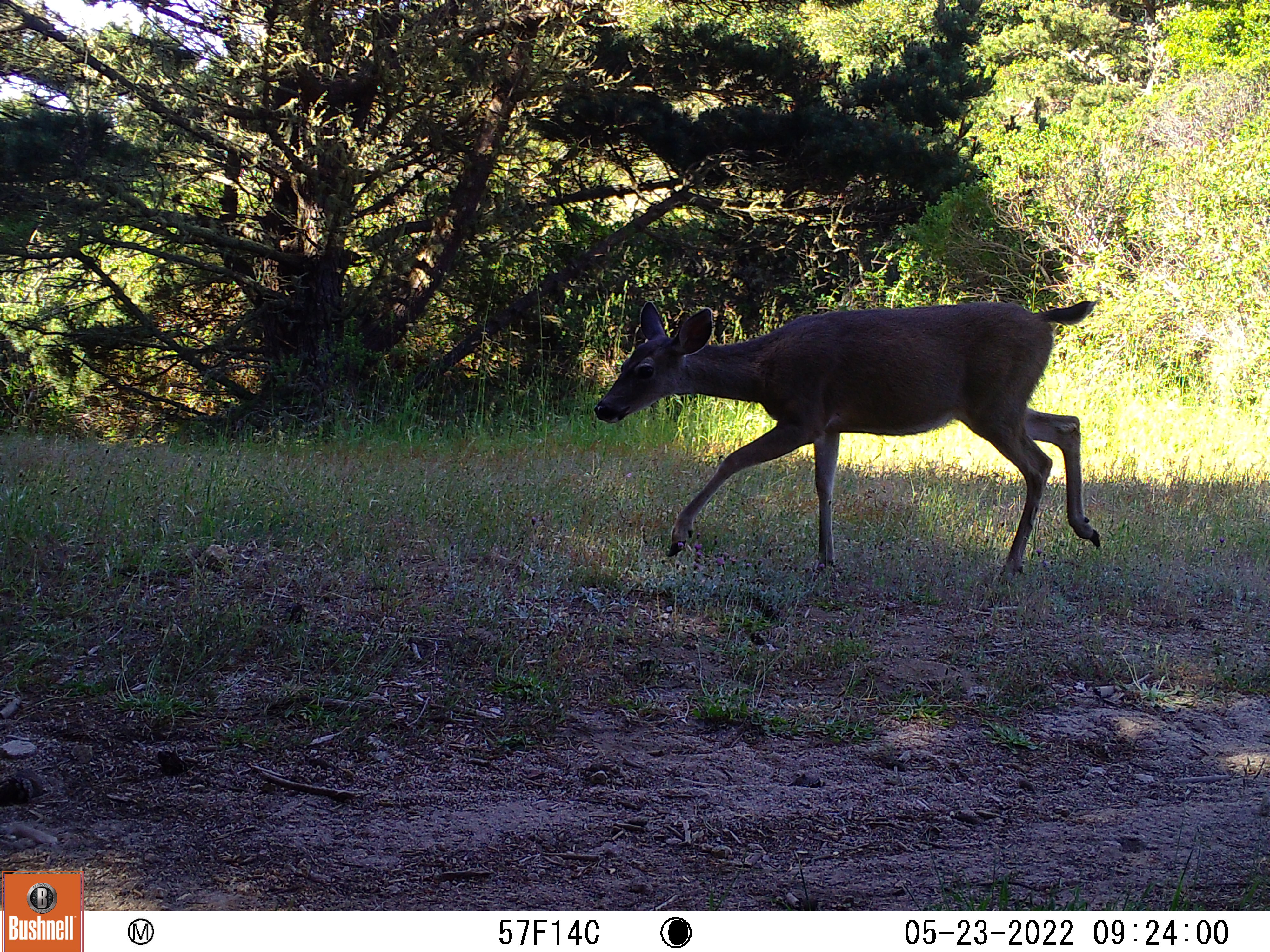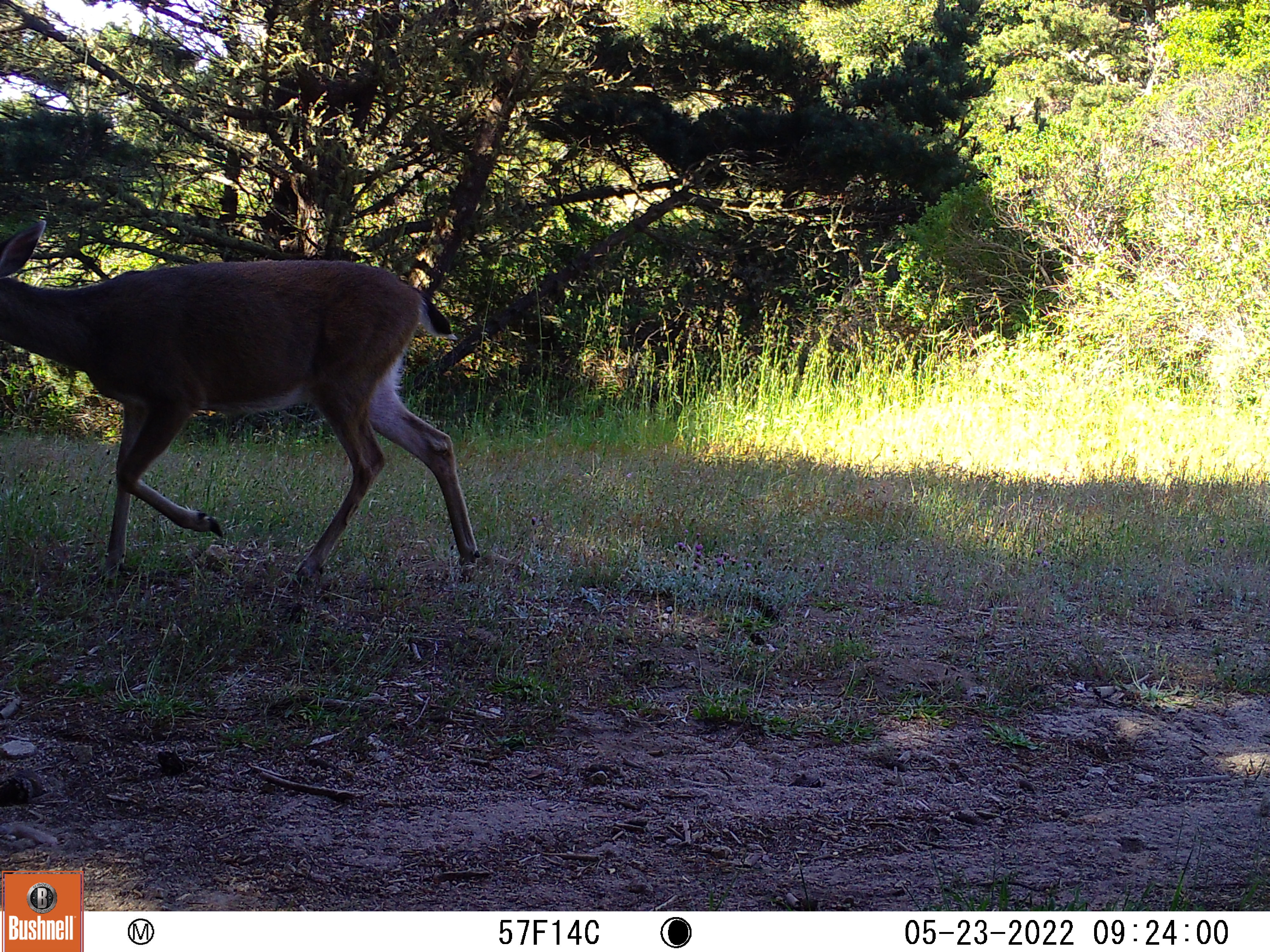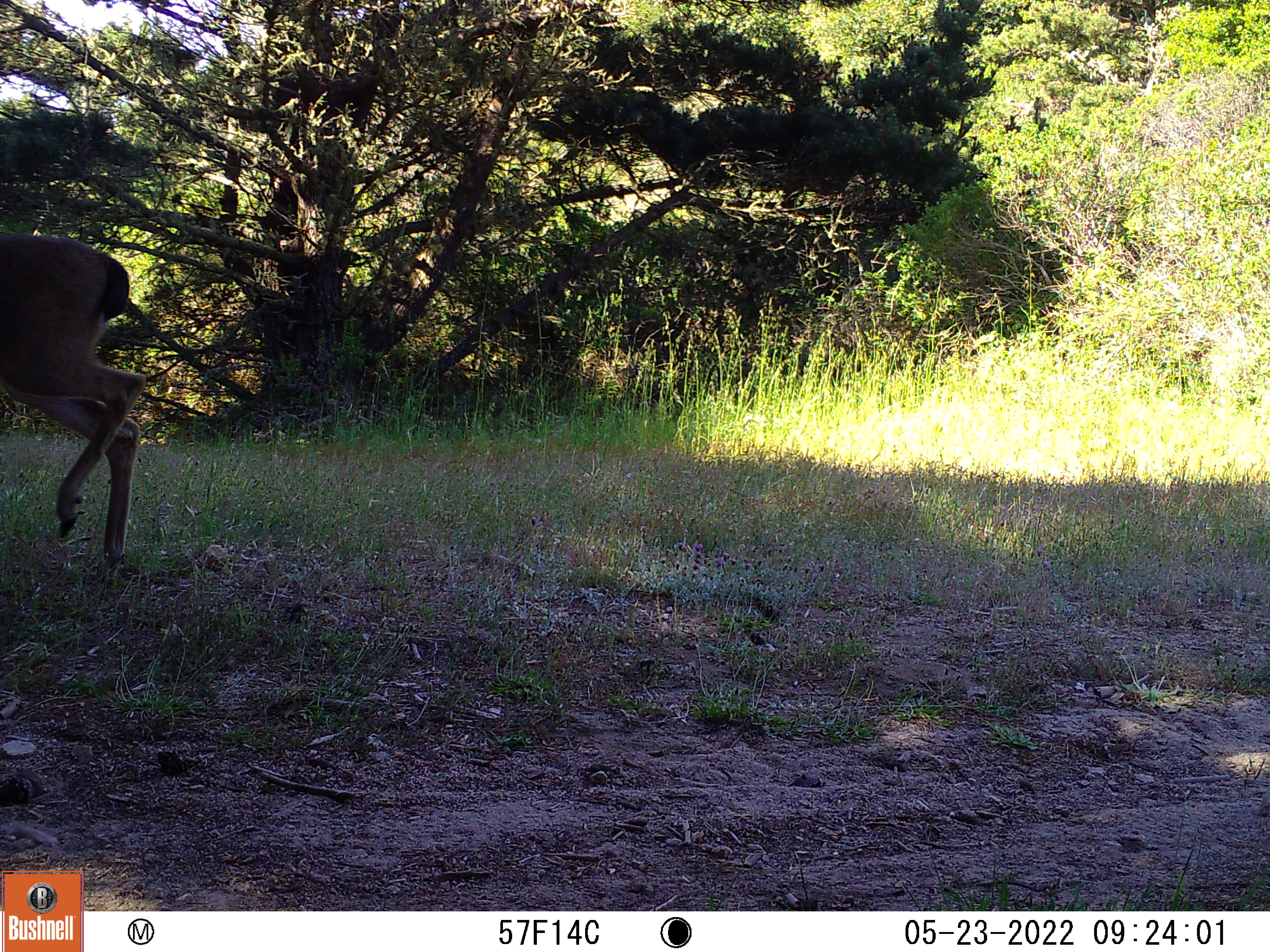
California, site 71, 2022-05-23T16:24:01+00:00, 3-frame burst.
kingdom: Animalia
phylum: Chordata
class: Mammalia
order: Artiodactyla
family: Cervidae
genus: Odocoileus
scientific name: Odocoileus hemionus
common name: mule deer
Mule deer (Odocoileus hemionus).